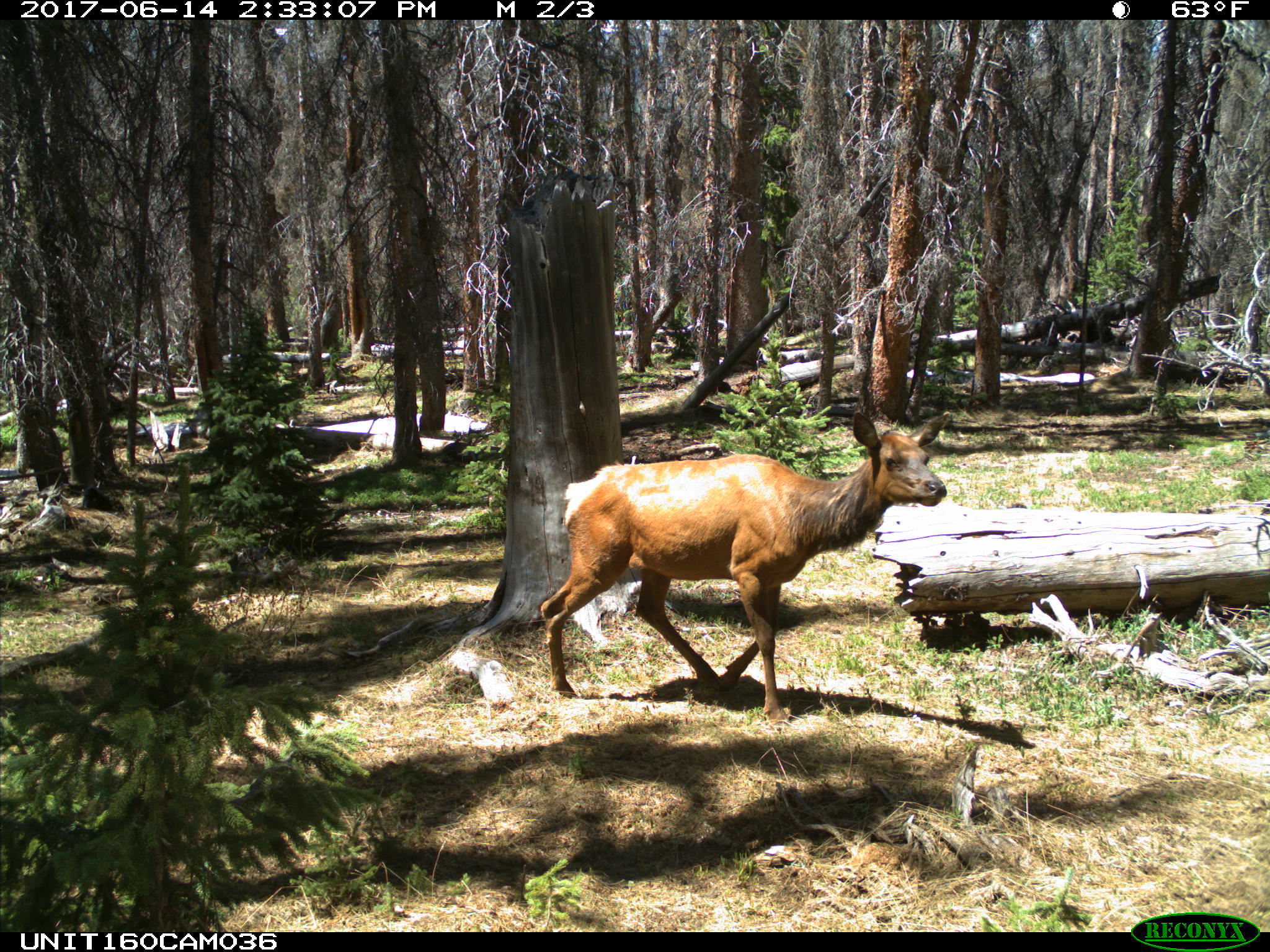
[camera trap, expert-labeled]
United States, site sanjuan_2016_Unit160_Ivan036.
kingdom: Animalia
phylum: Chordata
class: Mammalia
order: Artiodactyla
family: Cervidae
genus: Cervus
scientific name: Cervus elaphus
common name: red deer